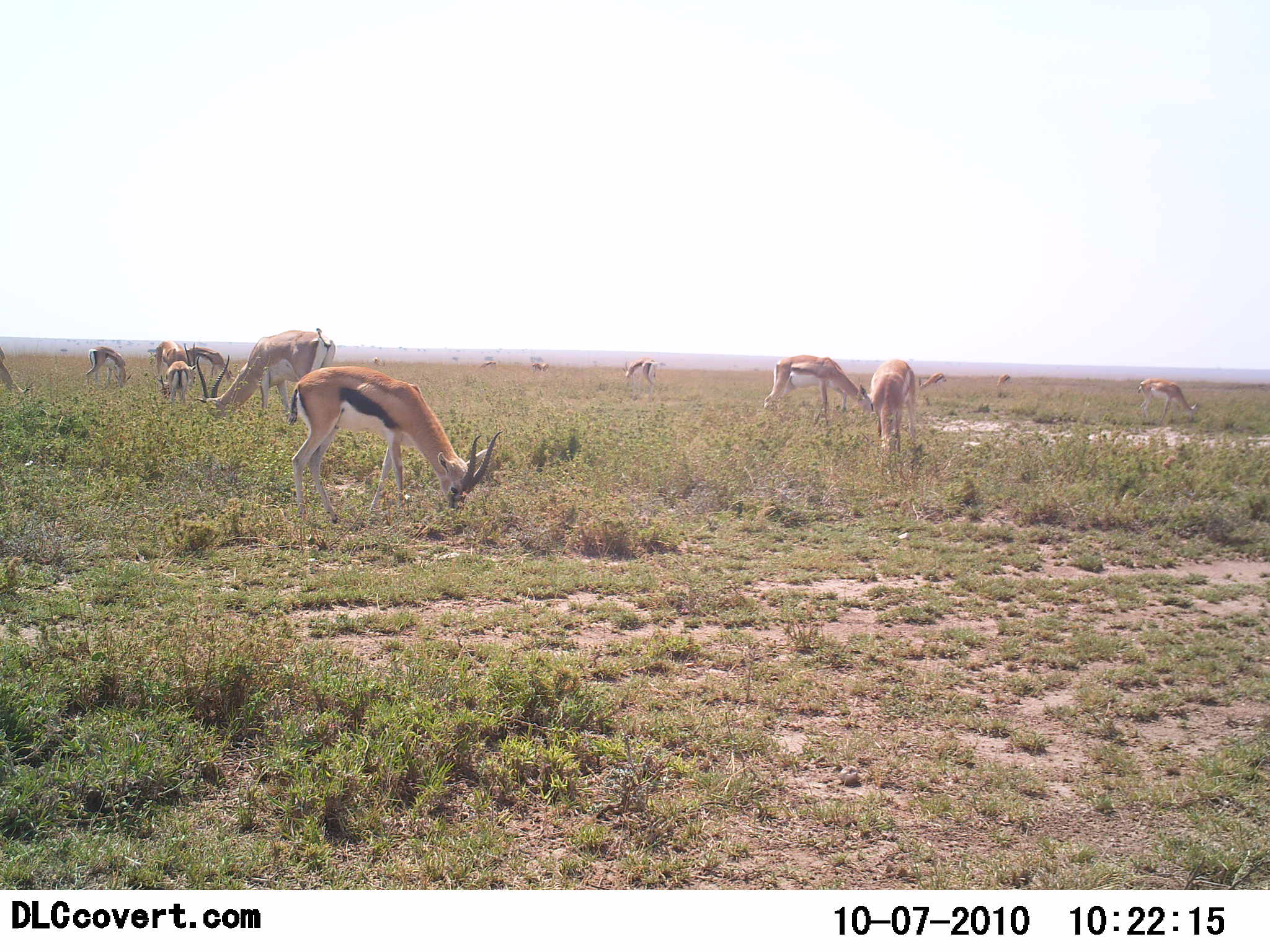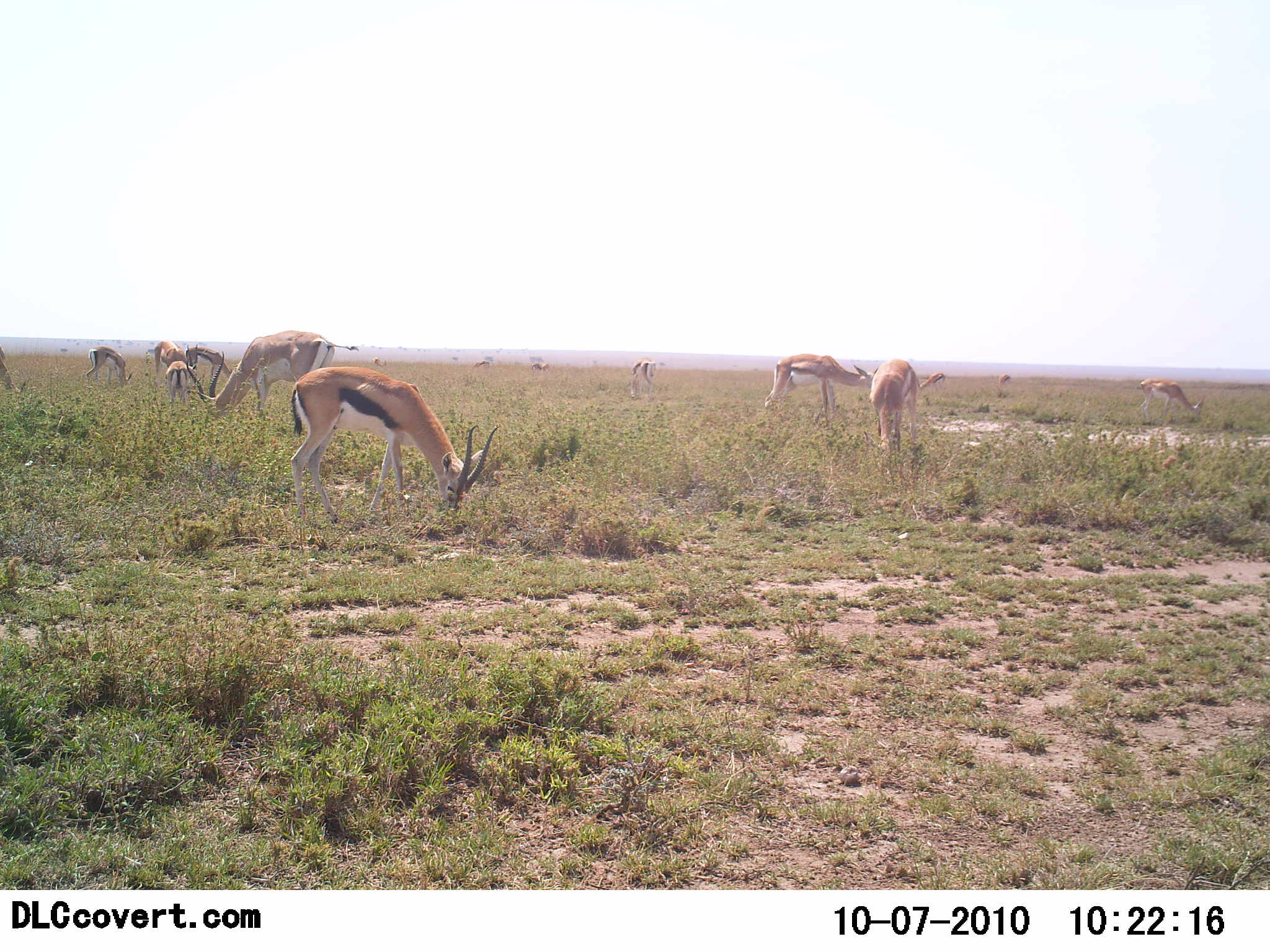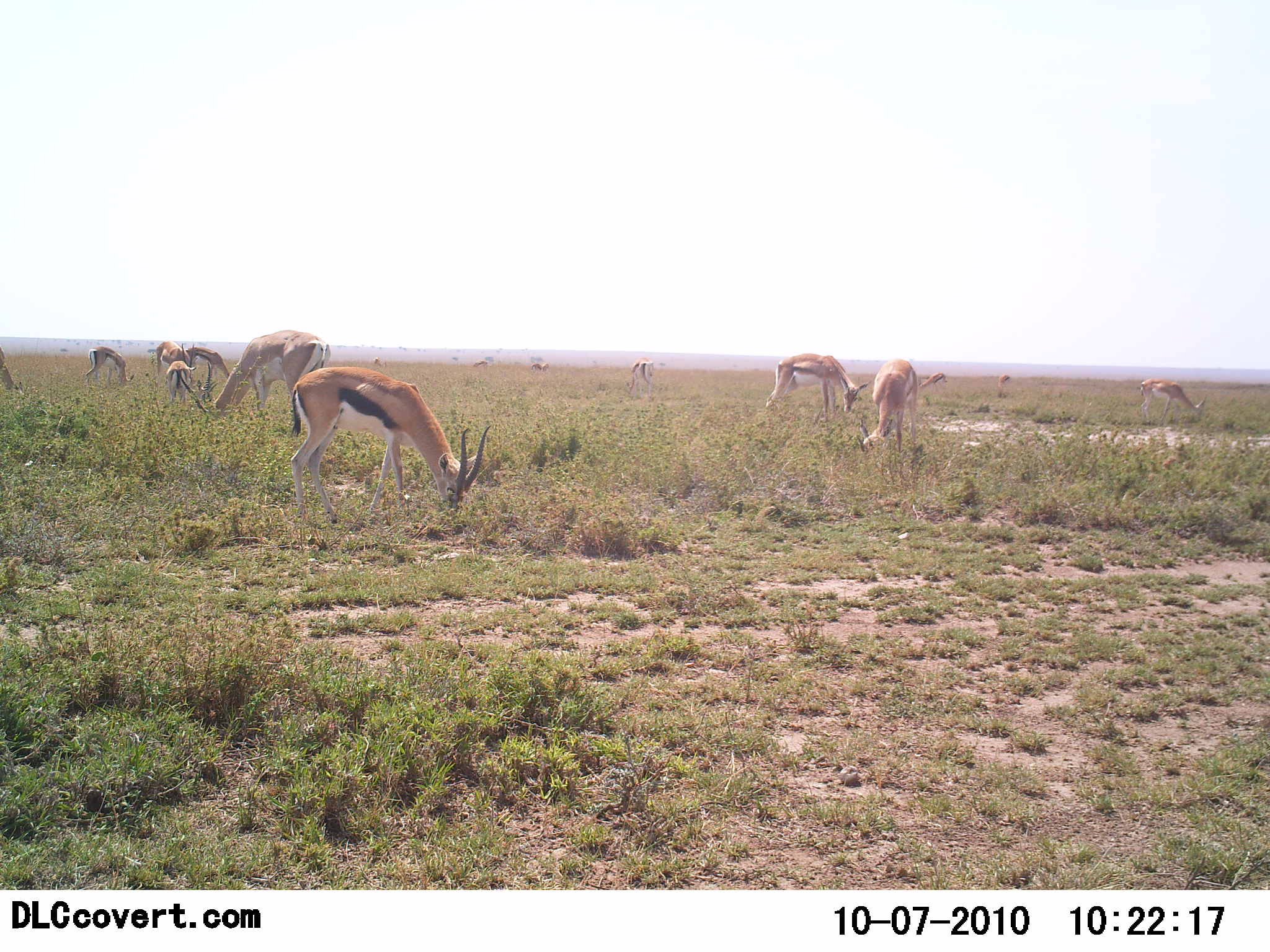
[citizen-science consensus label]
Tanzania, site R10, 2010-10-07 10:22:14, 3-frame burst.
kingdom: Animalia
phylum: Chordata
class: Mammalia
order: Artiodactyla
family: Bovidae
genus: Eudorcas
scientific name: Eudorcas thomsonii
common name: thomson's gazelle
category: gazellethomsons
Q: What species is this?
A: Gazellethomsons (thomson's gazelle) (Eudorcas thomsonii).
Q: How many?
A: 11-50.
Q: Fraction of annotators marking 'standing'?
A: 0%.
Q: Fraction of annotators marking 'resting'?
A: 0%.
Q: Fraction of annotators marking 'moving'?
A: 8%.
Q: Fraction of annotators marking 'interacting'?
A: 0%.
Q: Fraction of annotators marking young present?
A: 8%.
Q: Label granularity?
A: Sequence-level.